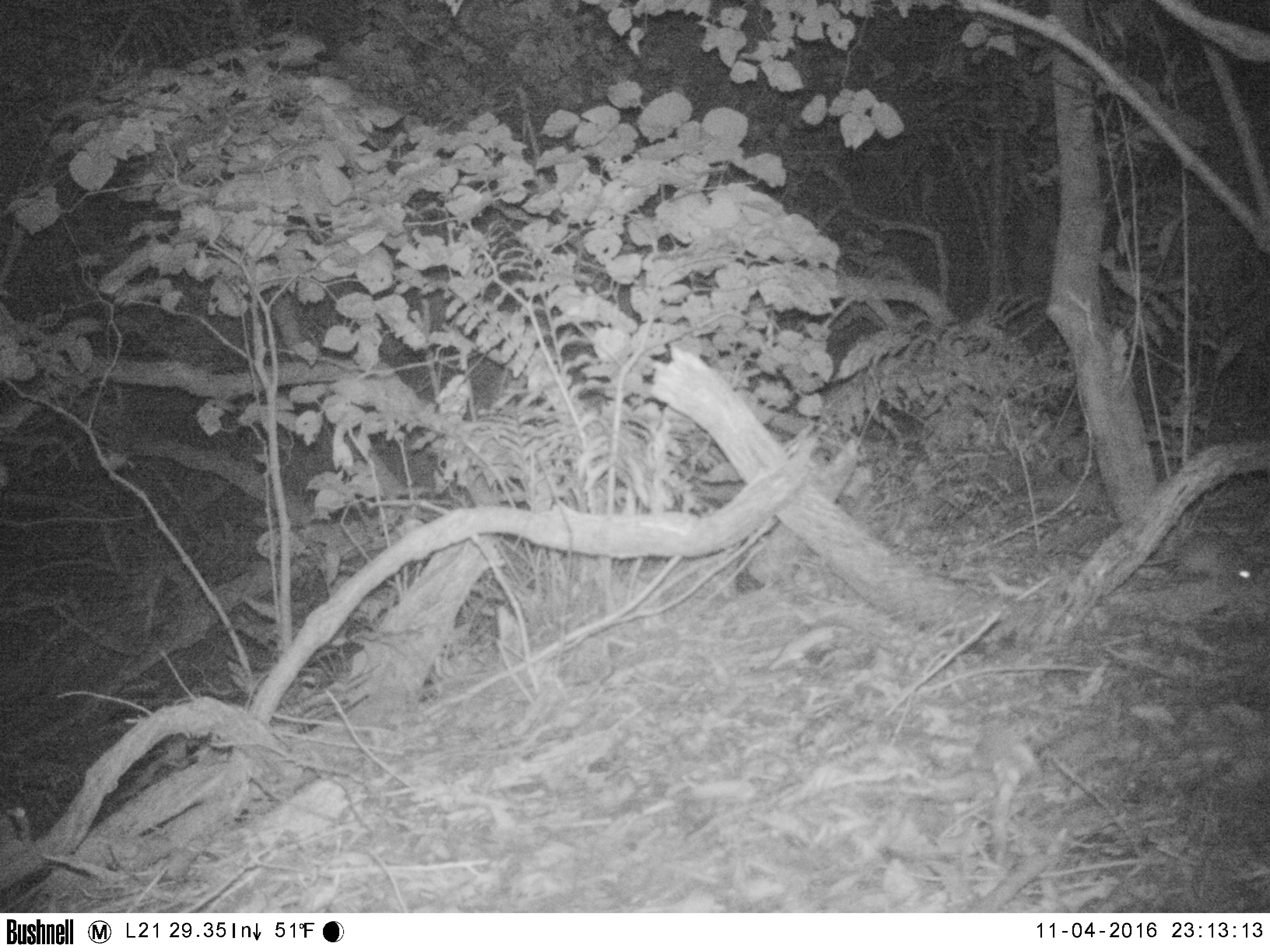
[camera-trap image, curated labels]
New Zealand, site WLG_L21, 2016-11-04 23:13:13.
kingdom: Animalia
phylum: Chordata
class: Mammalia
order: Rodentia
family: Muridae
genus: Rattus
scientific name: Rattus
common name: rat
Rat (Rattus).